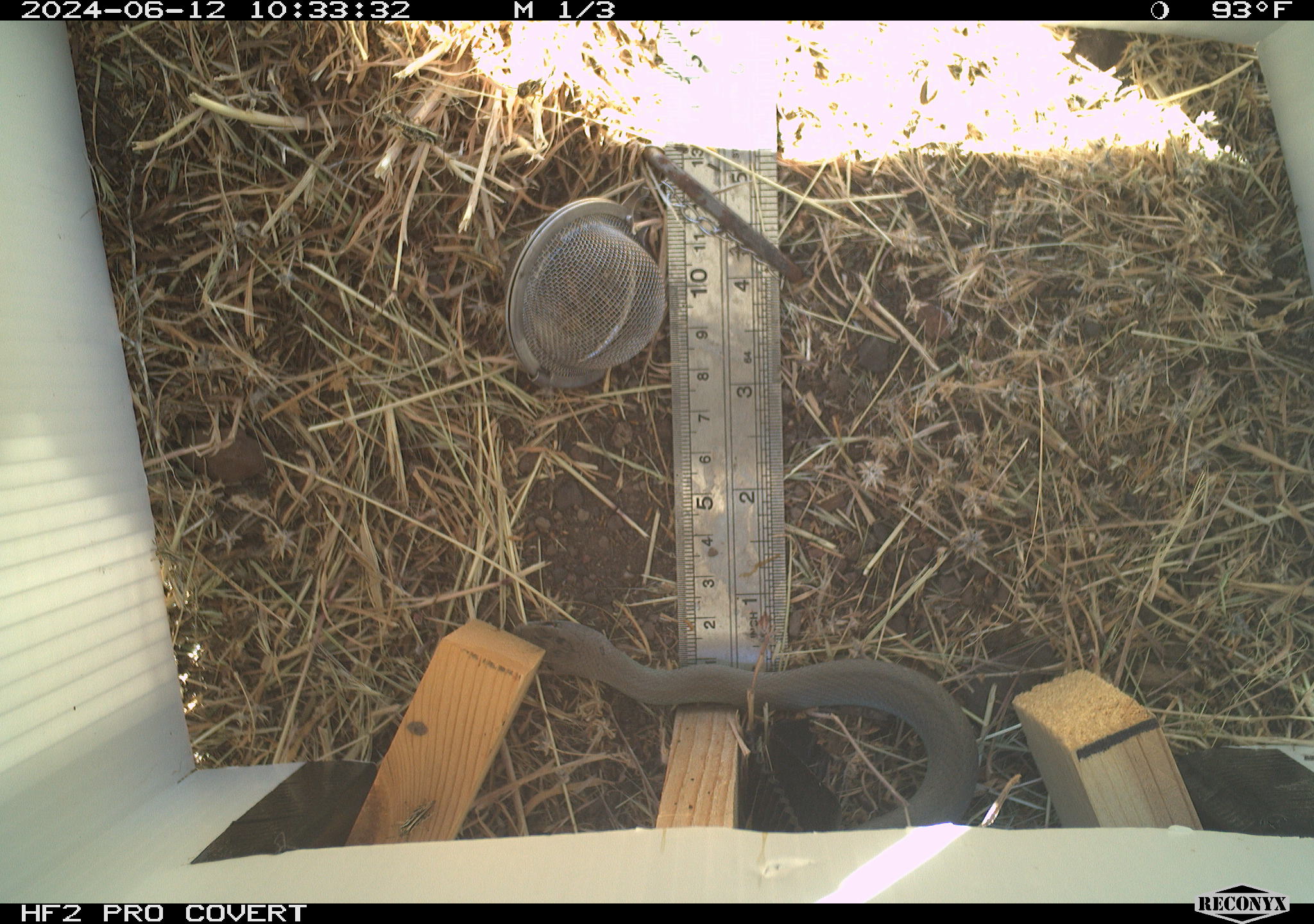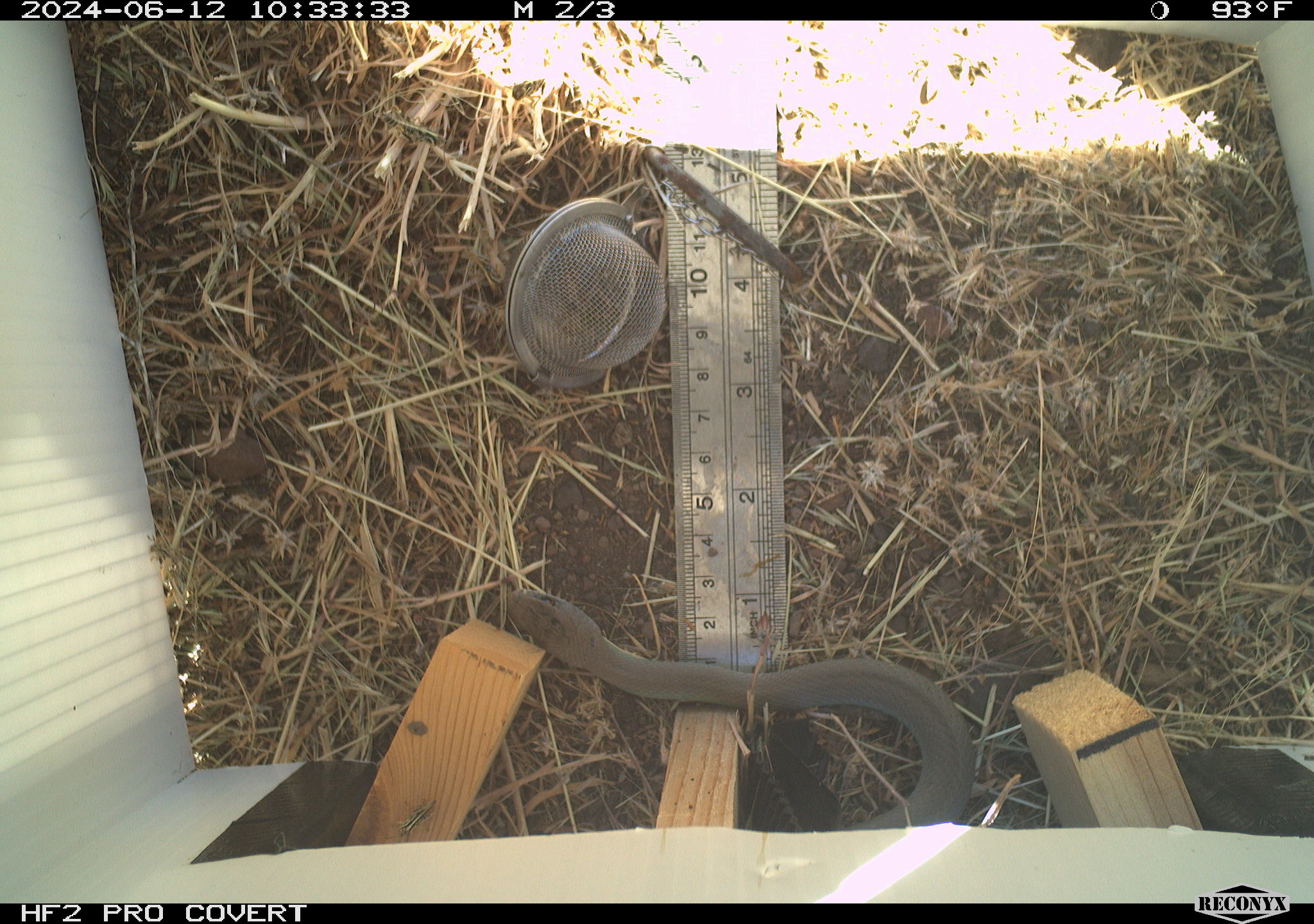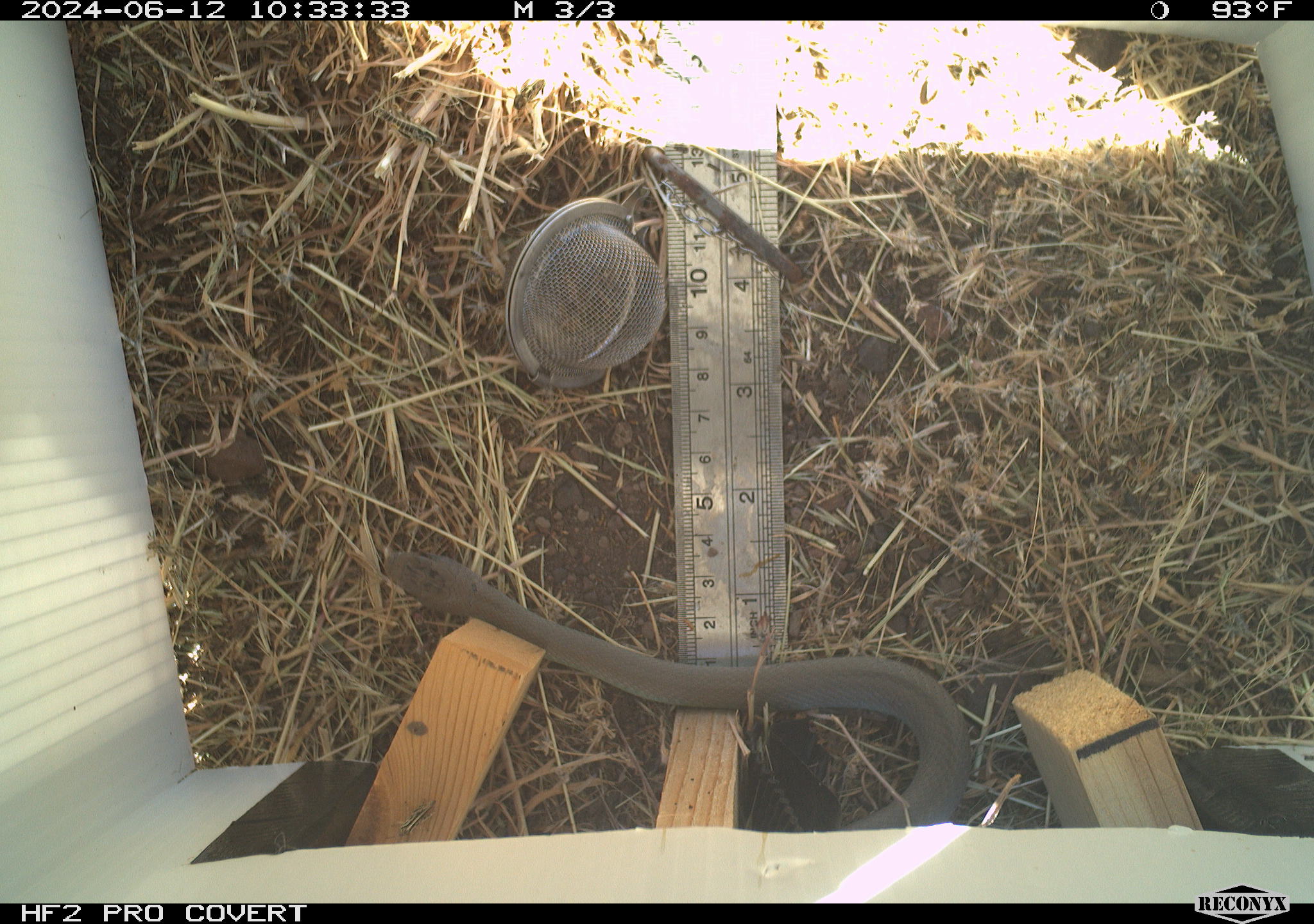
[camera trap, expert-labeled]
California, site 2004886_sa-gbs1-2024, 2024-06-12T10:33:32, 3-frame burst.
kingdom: Animalia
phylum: Chordata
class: Reptilia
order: Squamata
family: Colubridae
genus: Coluber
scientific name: Coluber constrictor mormon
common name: western yellow-bellied racer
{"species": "western yellow-bellied racer (Coluber constrictor mormon)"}